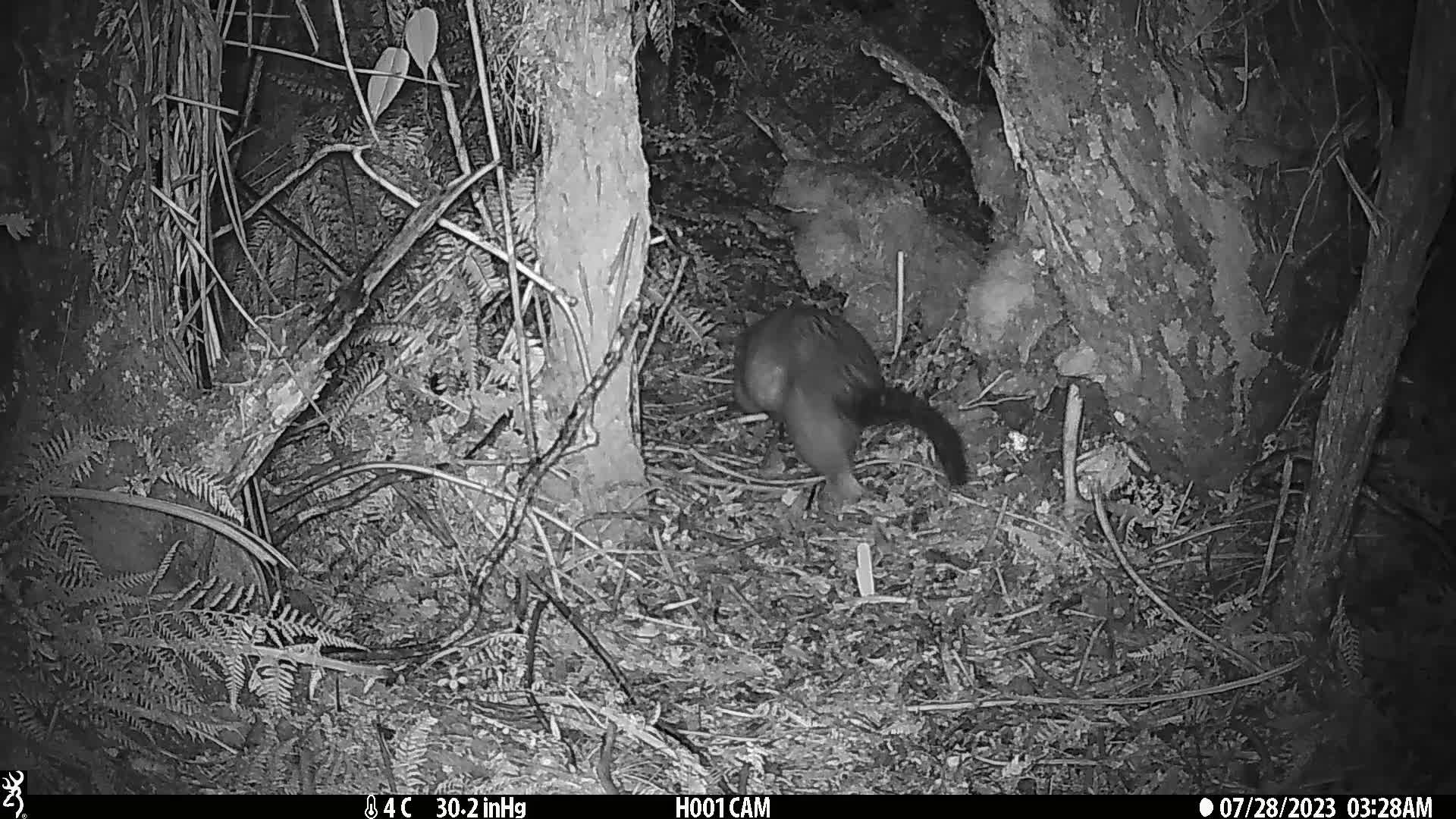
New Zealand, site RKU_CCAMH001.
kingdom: Animalia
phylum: Chordata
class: Mammalia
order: Diprotodontia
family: Phalangeridae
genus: Trichosurus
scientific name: Trichosurus vulpecula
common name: common brushtail possum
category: possum